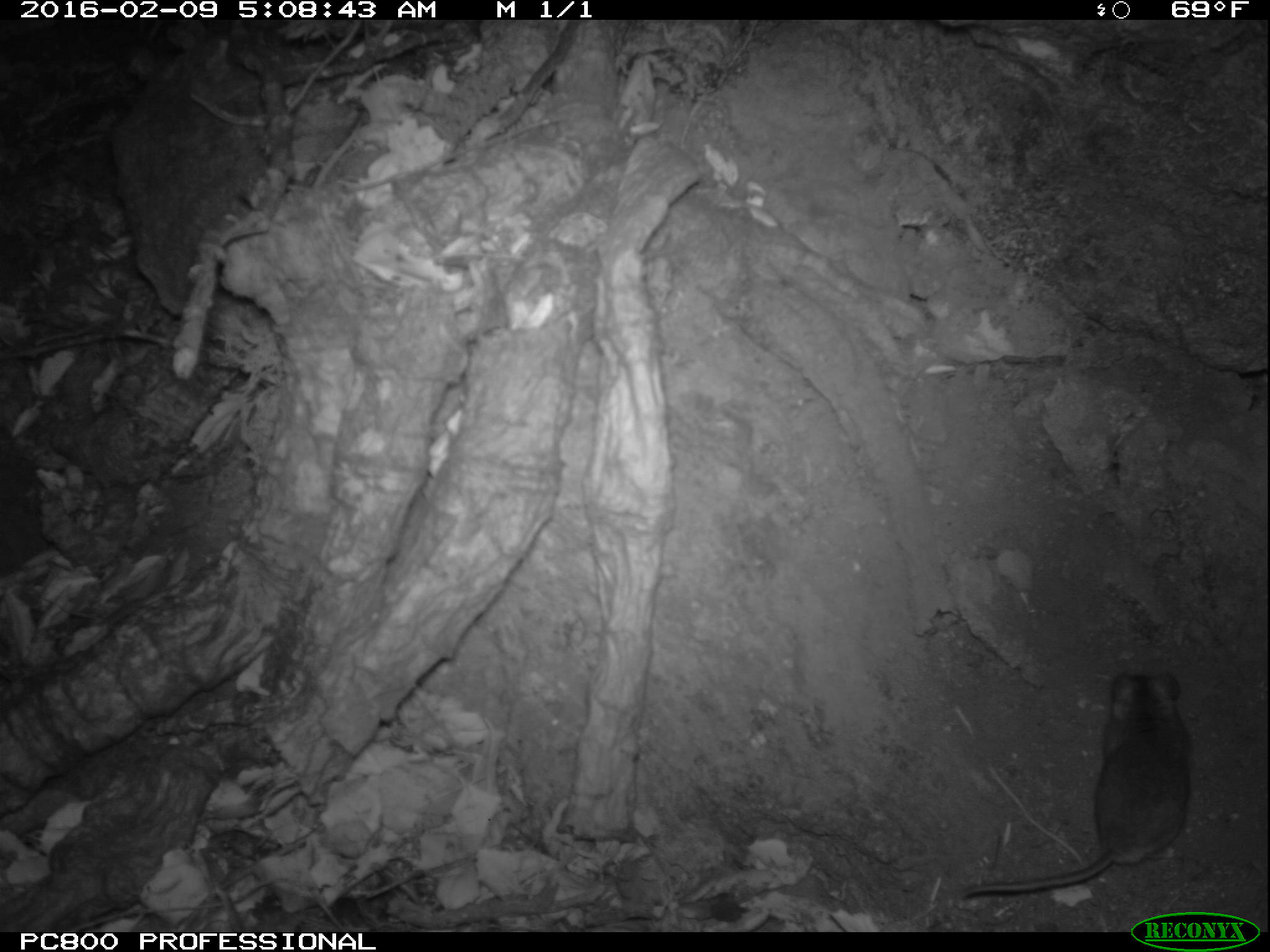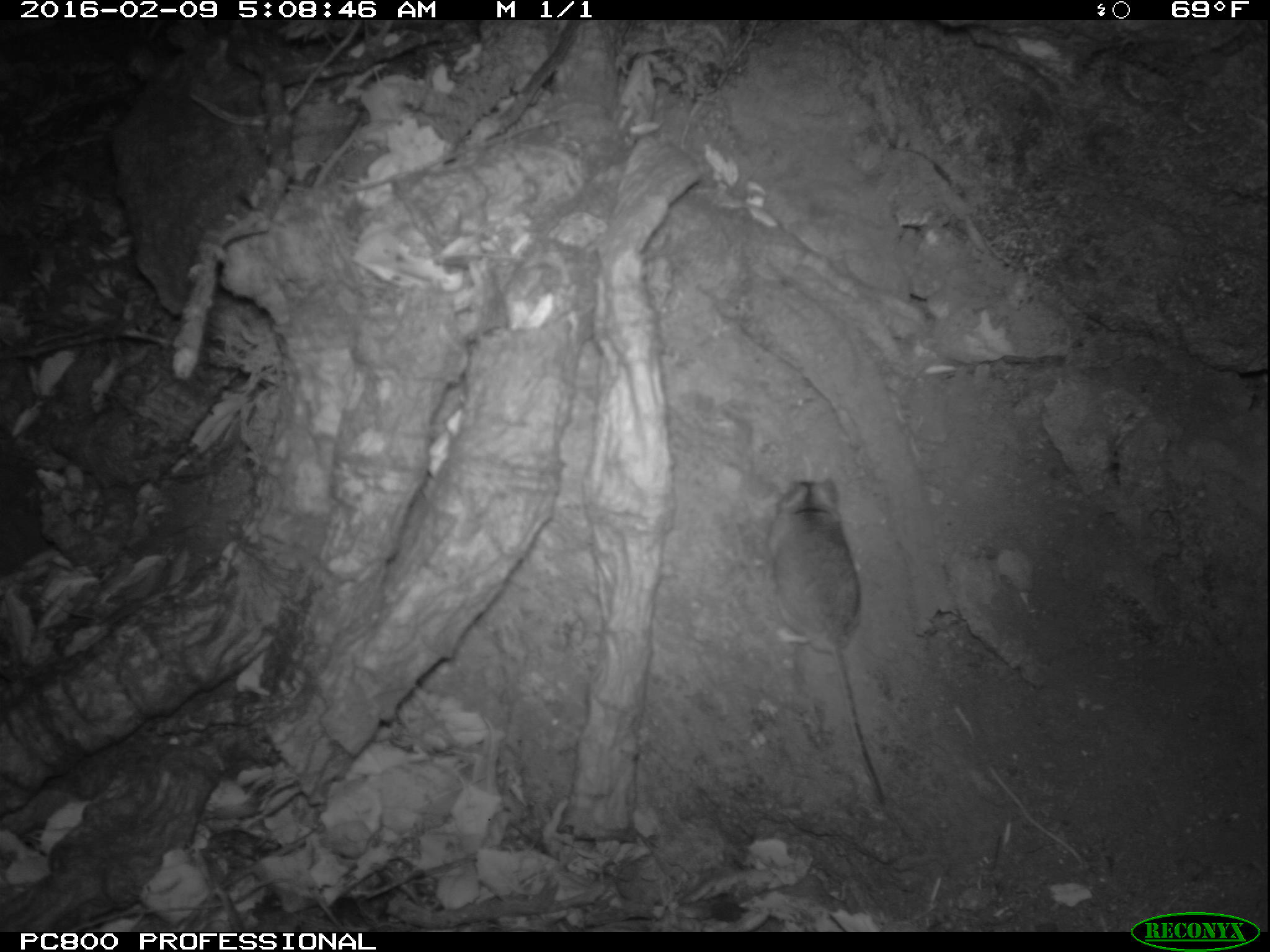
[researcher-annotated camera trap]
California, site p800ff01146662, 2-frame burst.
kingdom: Animalia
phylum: Chordata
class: Mammalia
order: Rodentia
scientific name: Rodentia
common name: rodent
Rodent (Rodentia).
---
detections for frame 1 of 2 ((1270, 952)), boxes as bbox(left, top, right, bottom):
rodent: bbox(952, 665, 1192, 897)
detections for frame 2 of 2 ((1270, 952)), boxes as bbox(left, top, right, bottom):
rodent: bbox(766, 478, 885, 806)